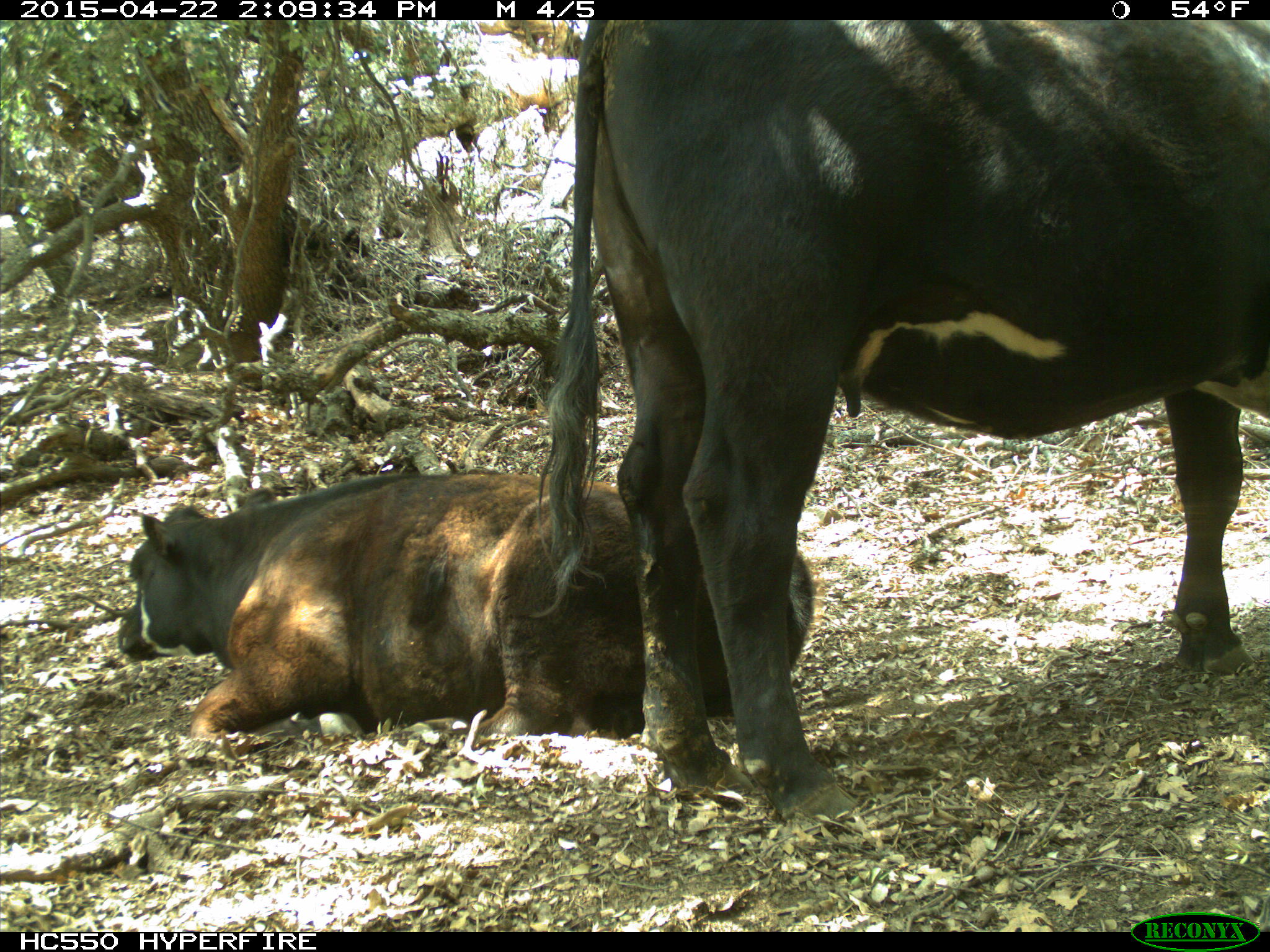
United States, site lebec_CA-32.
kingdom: Animalia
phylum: Chordata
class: Mammalia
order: Artiodactyla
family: Bovidae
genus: Bos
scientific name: Bos taurus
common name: domestic cow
Bos taurus (domestic cow).